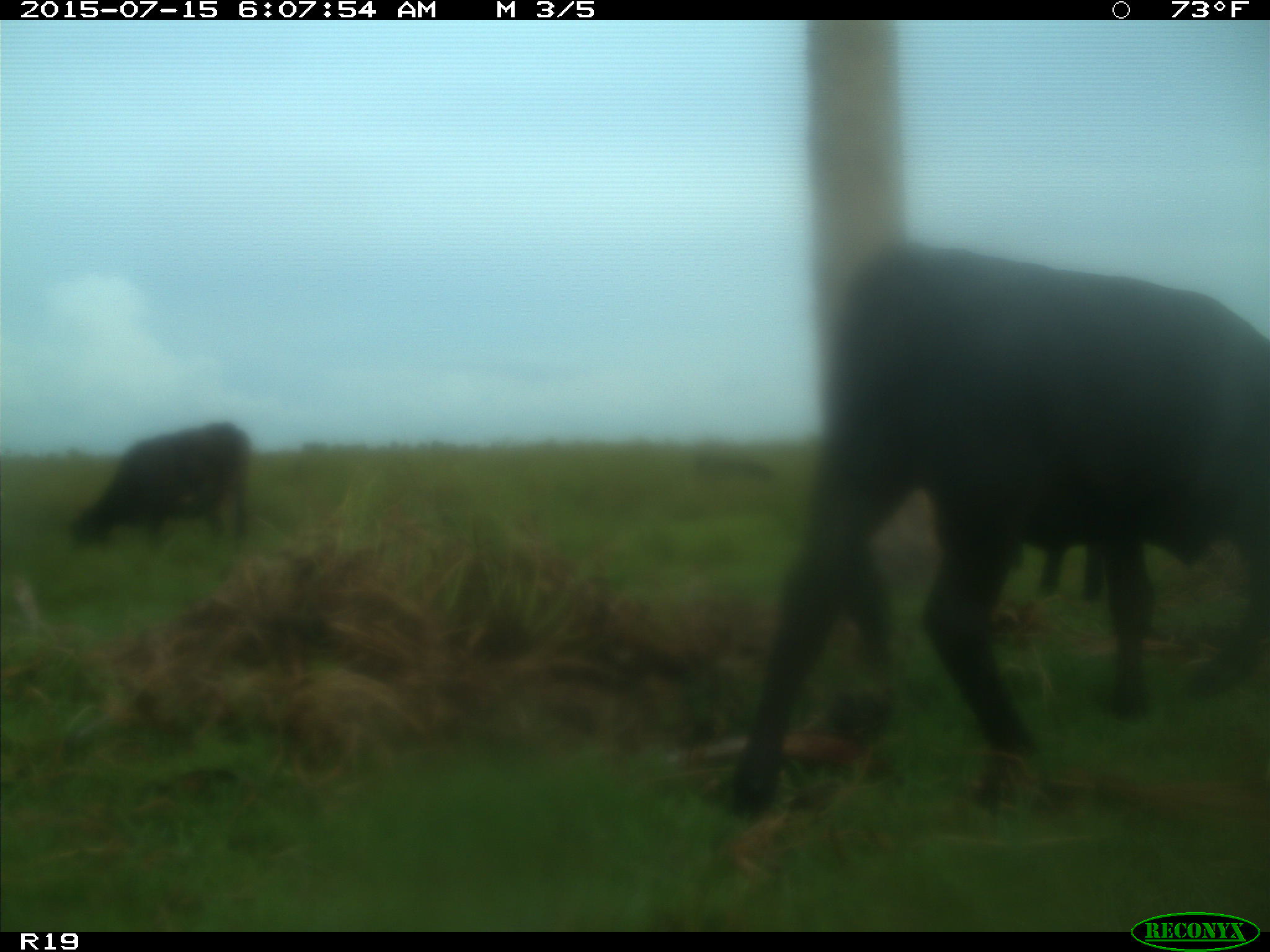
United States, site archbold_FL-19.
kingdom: Animalia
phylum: Chordata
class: Mammalia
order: Artiodactyla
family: Bovidae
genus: Bos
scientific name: Bos taurus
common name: domestic cow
Bos taurus (domestic cow).